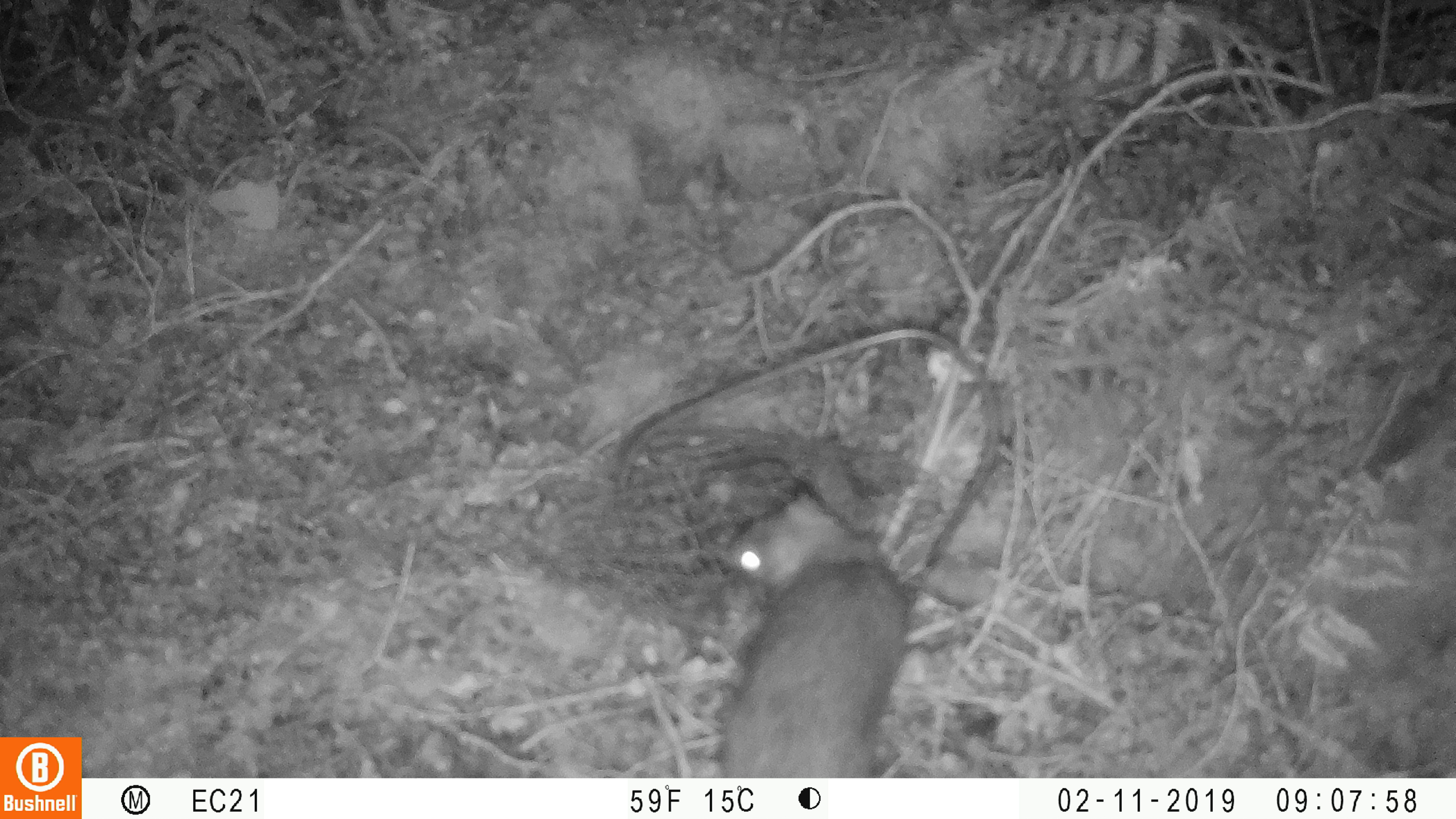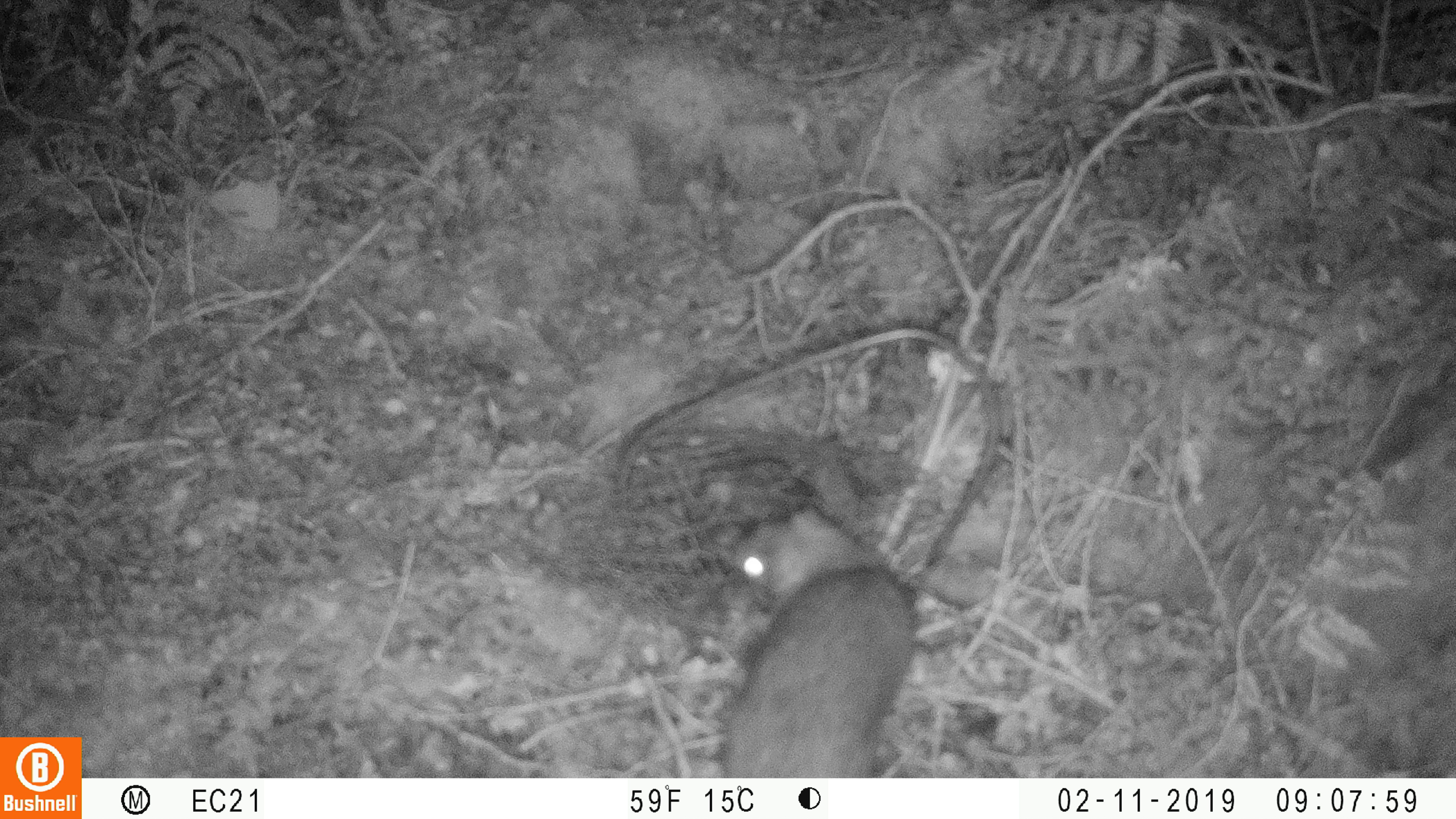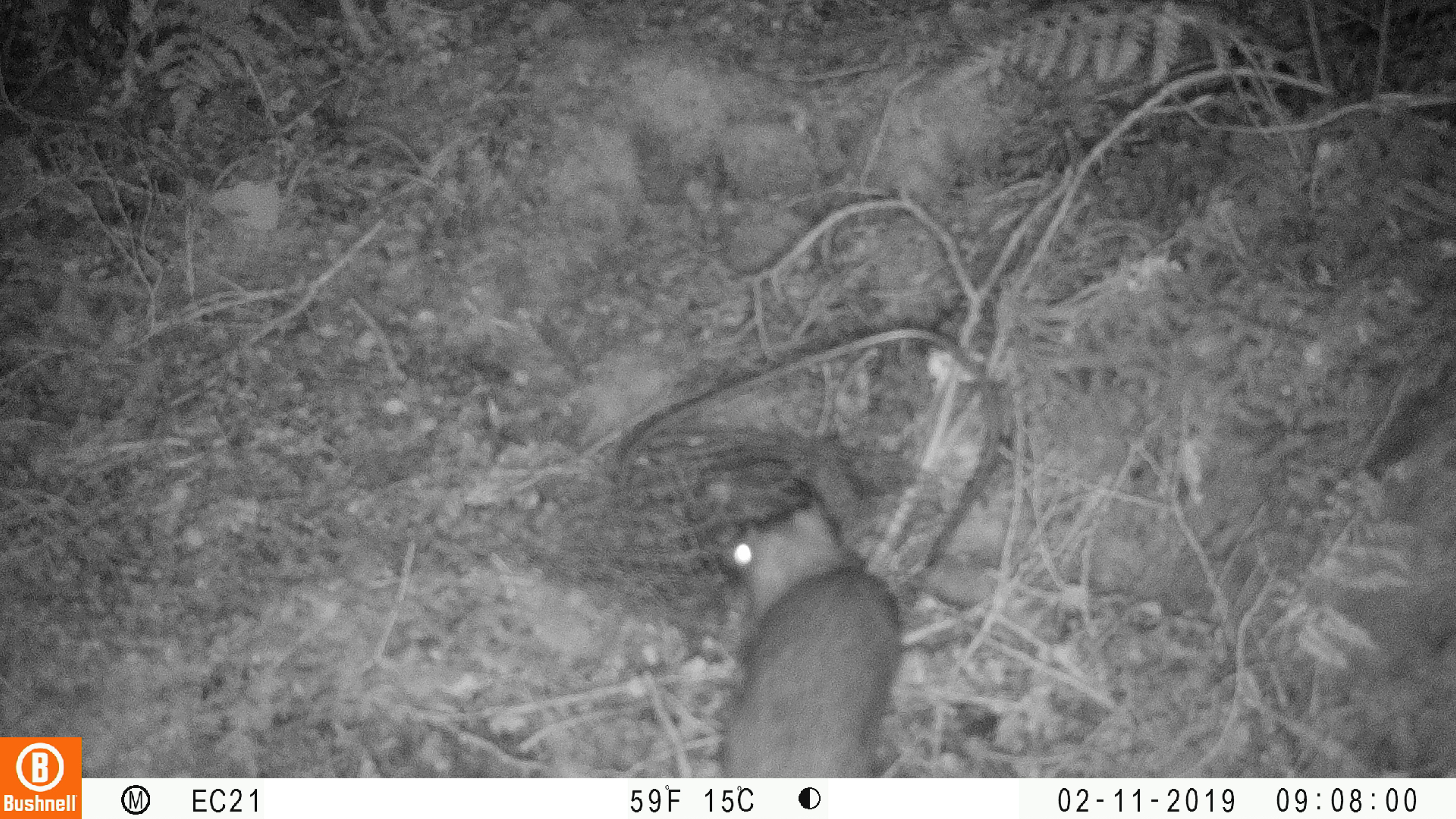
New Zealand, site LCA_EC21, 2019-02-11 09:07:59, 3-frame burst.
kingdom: Animalia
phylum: Chordata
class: Mammalia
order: Rodentia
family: Muridae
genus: Rattus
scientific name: Rattus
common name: rat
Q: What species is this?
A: Rat (Rattus).